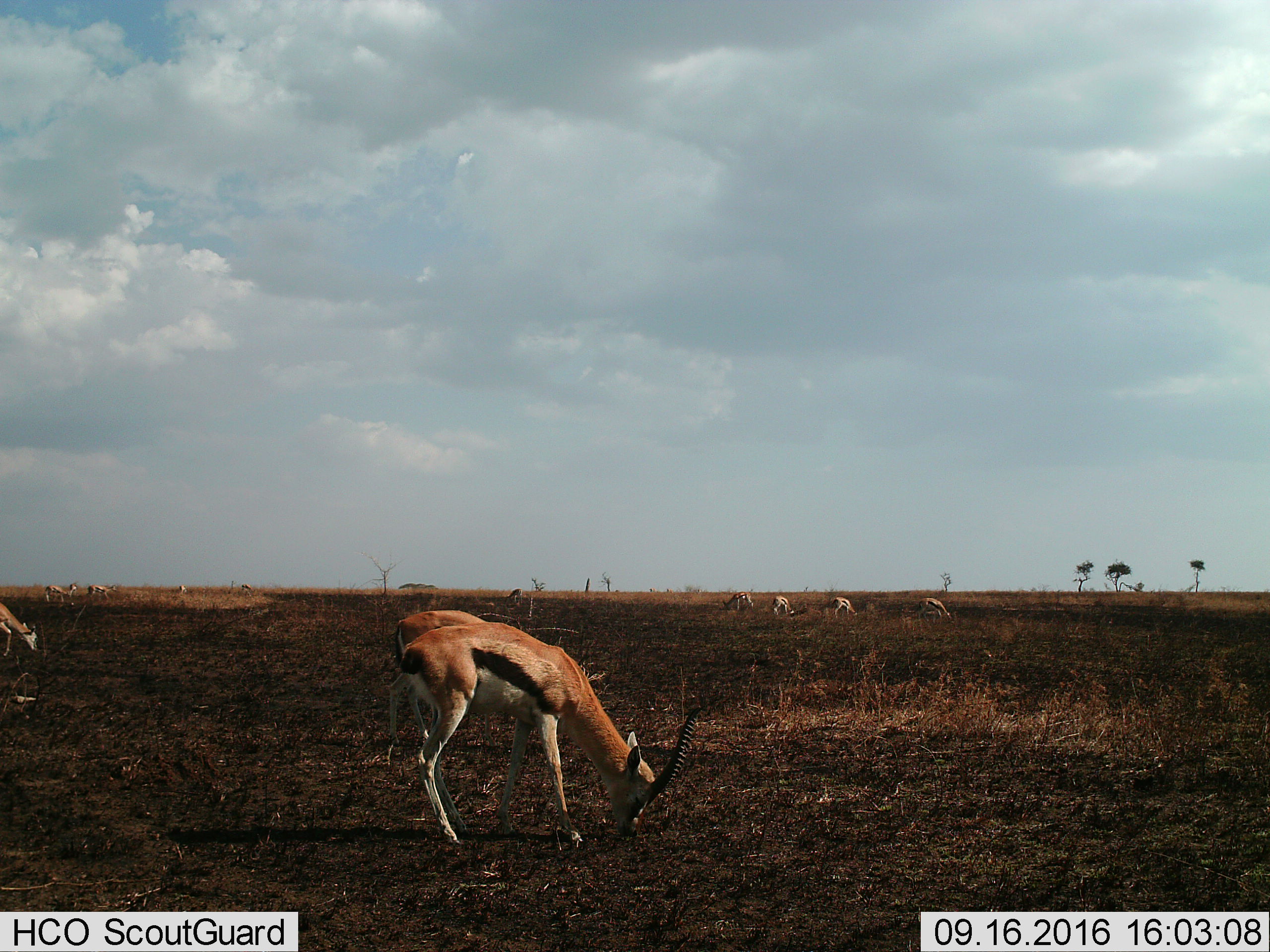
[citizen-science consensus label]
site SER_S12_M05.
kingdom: Animalia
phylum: Chordata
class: Mammalia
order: Artiodactyla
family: Bovidae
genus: Eudorcas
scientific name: Eudorcas thomsonii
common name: thomson's gazelle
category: gazellethomsons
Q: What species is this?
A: Gazellethomsons (thomson's gazelle) (Eudorcas thomsonii).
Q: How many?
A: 11-50.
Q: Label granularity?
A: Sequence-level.